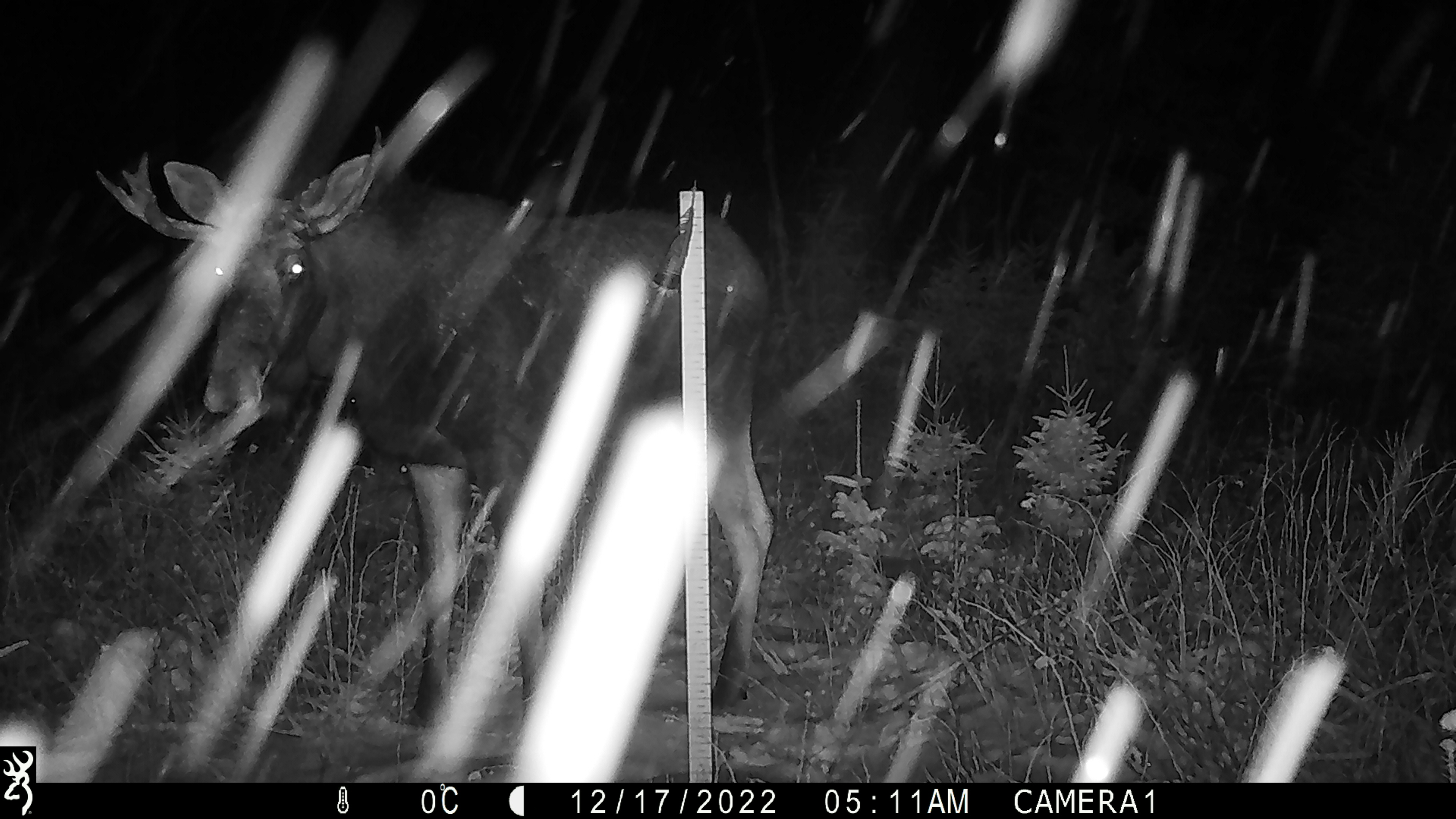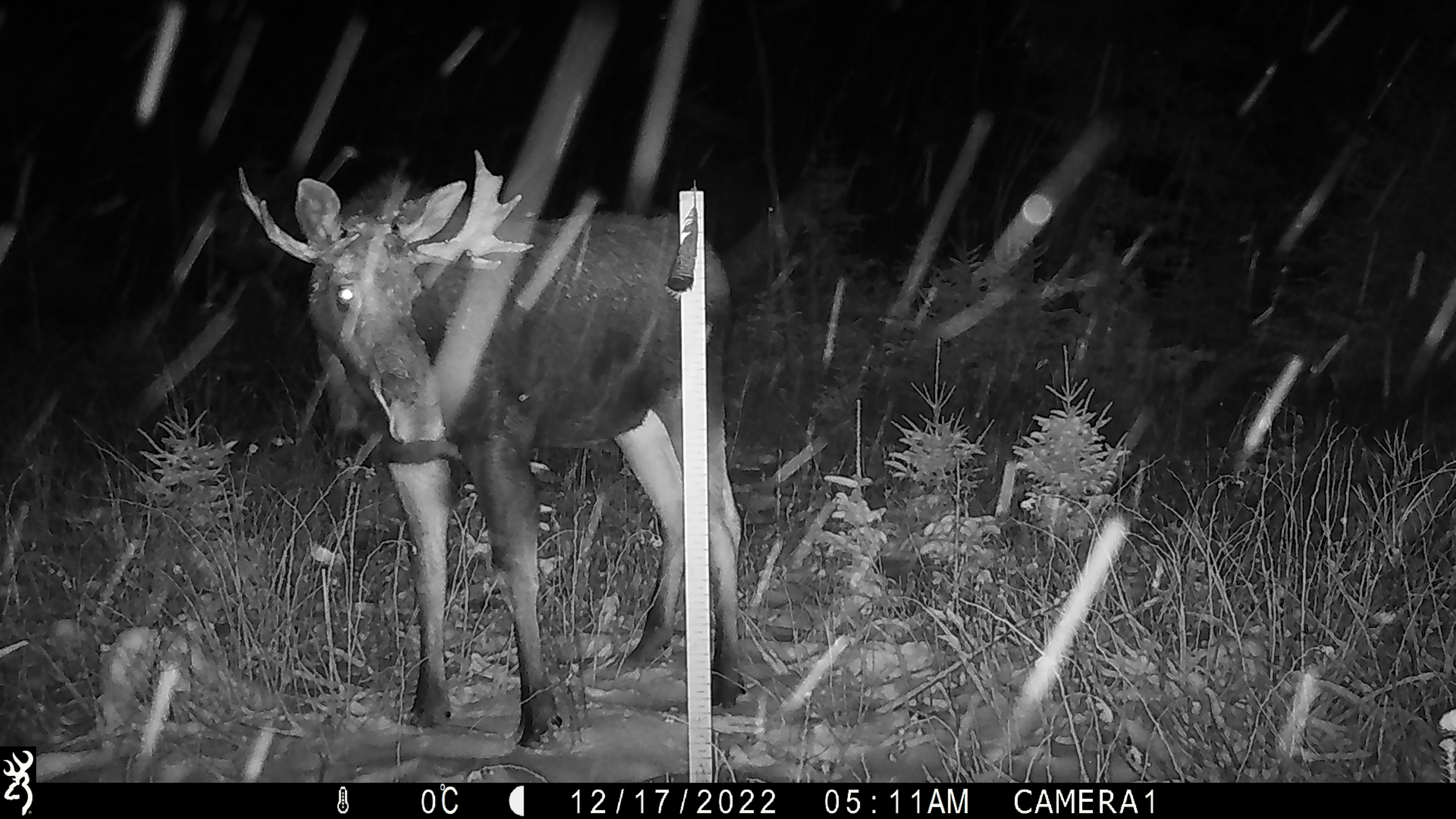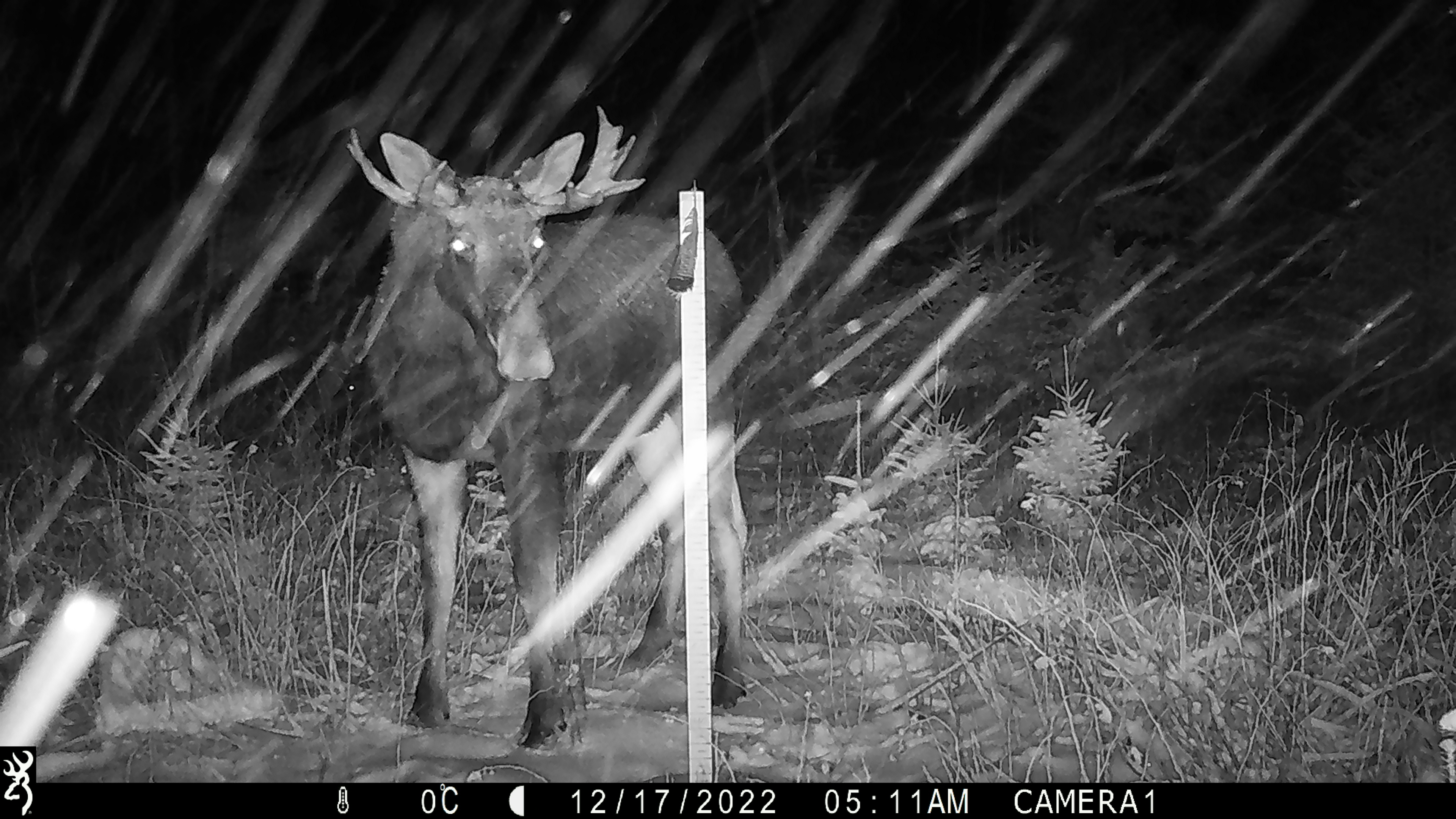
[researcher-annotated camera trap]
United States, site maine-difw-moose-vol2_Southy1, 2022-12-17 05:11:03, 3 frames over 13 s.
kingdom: Animalia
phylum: Chordata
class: Mammalia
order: Artiodactyla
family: Cervidae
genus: Alces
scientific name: Alces alces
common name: moose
Moose (Alces alces).